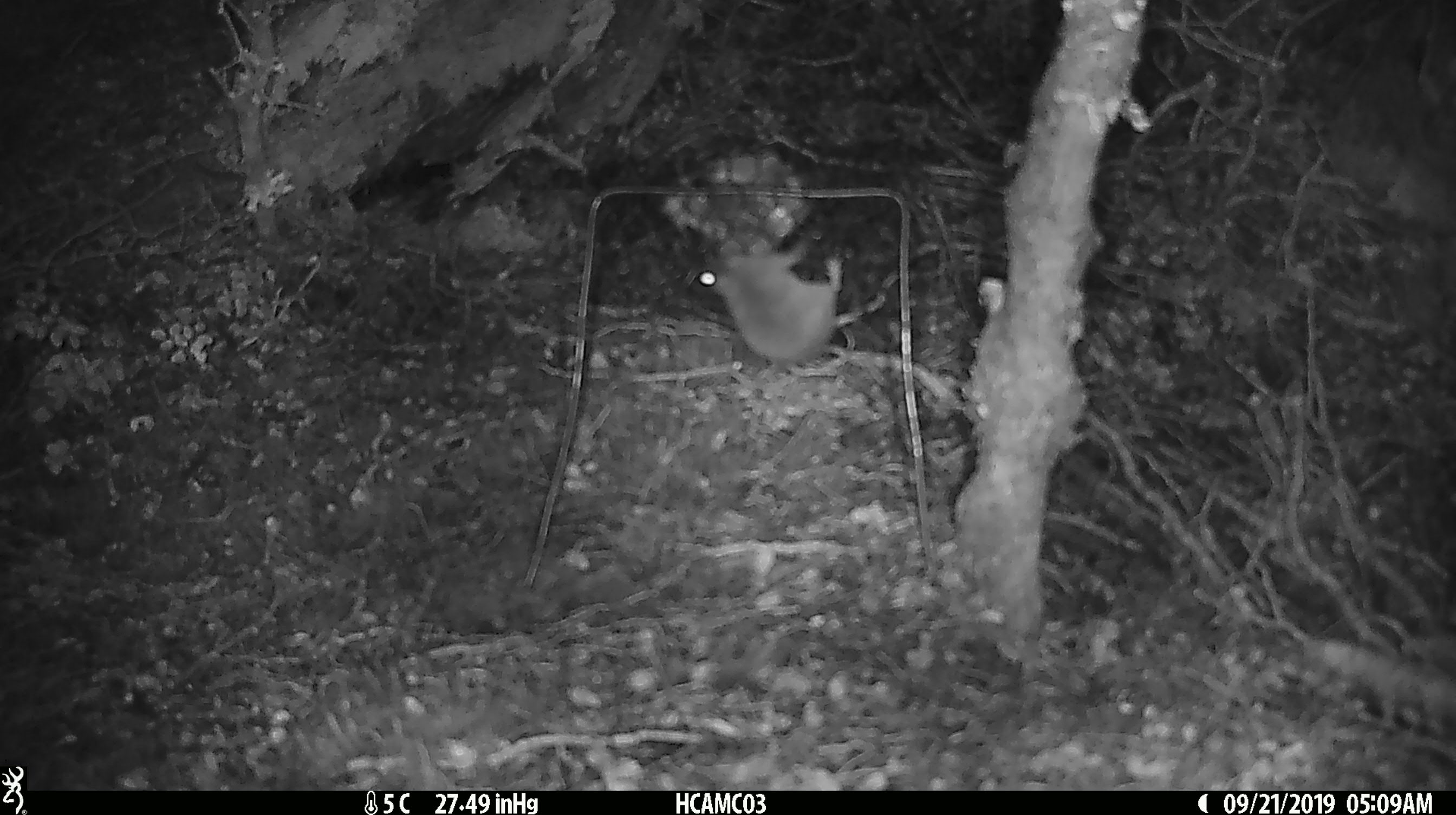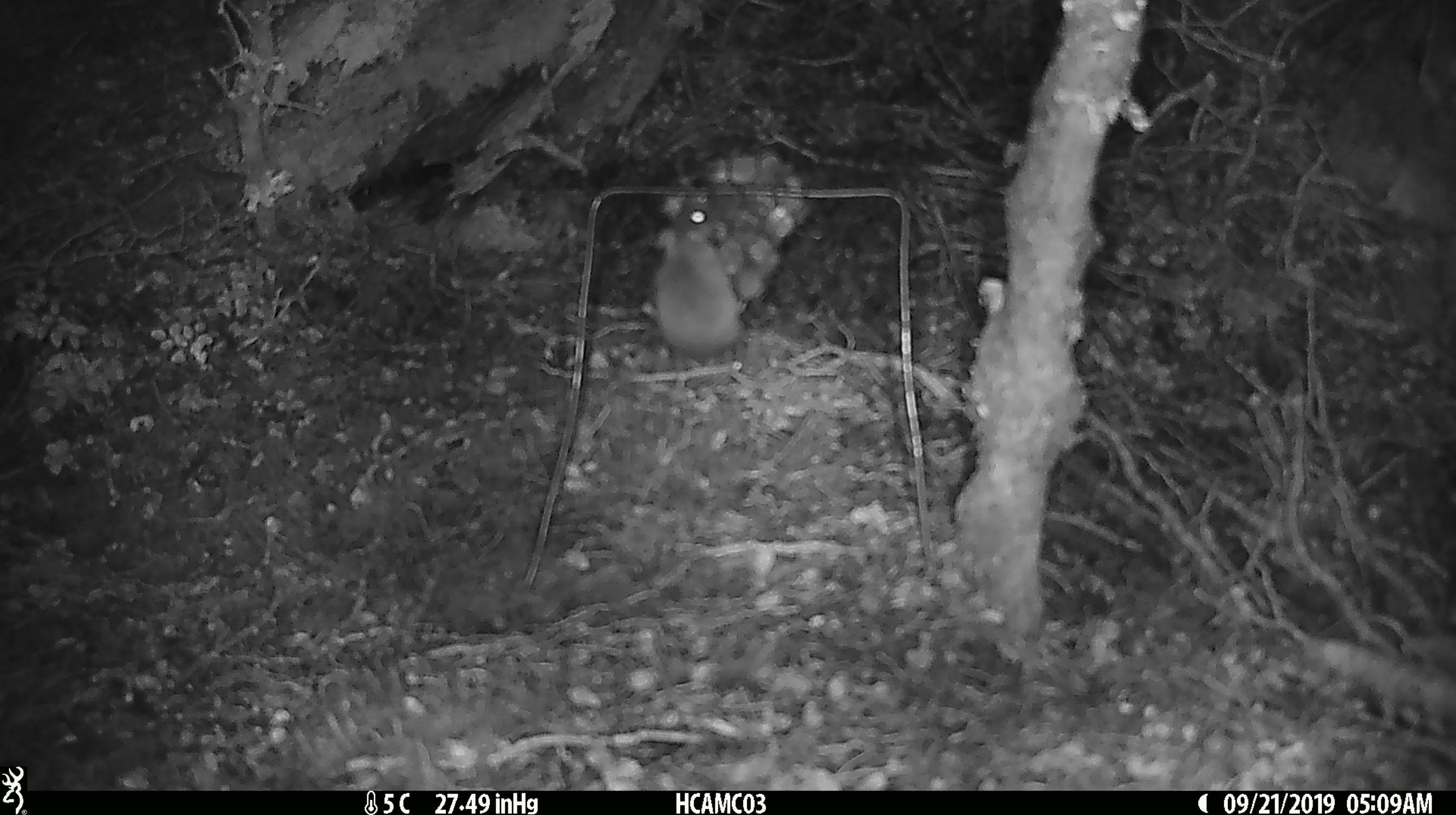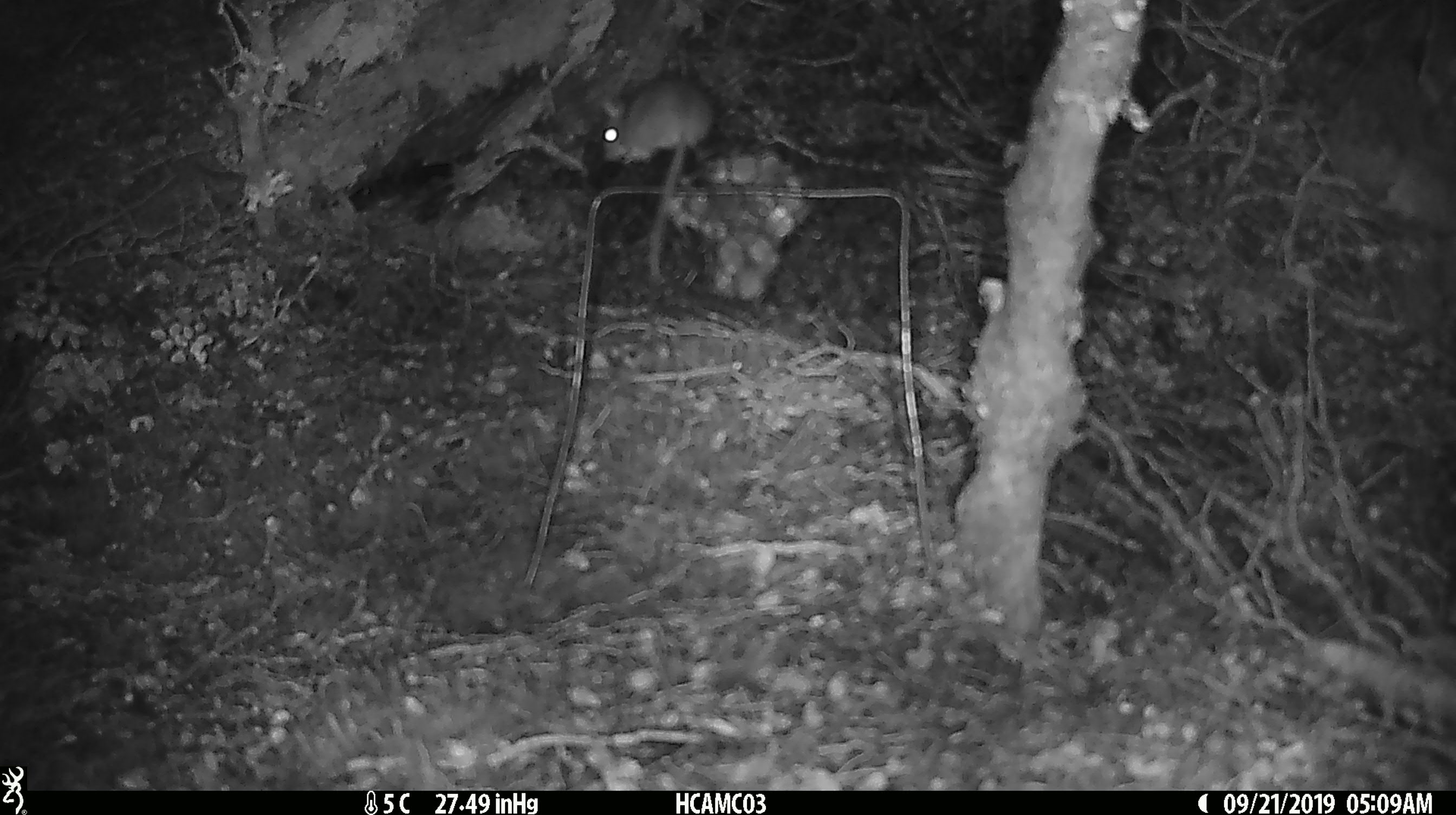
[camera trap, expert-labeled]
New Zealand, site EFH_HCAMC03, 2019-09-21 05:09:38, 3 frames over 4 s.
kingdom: Animalia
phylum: Chordata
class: Mammalia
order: Rodentia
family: Muridae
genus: Mus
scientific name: Mus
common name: mouse